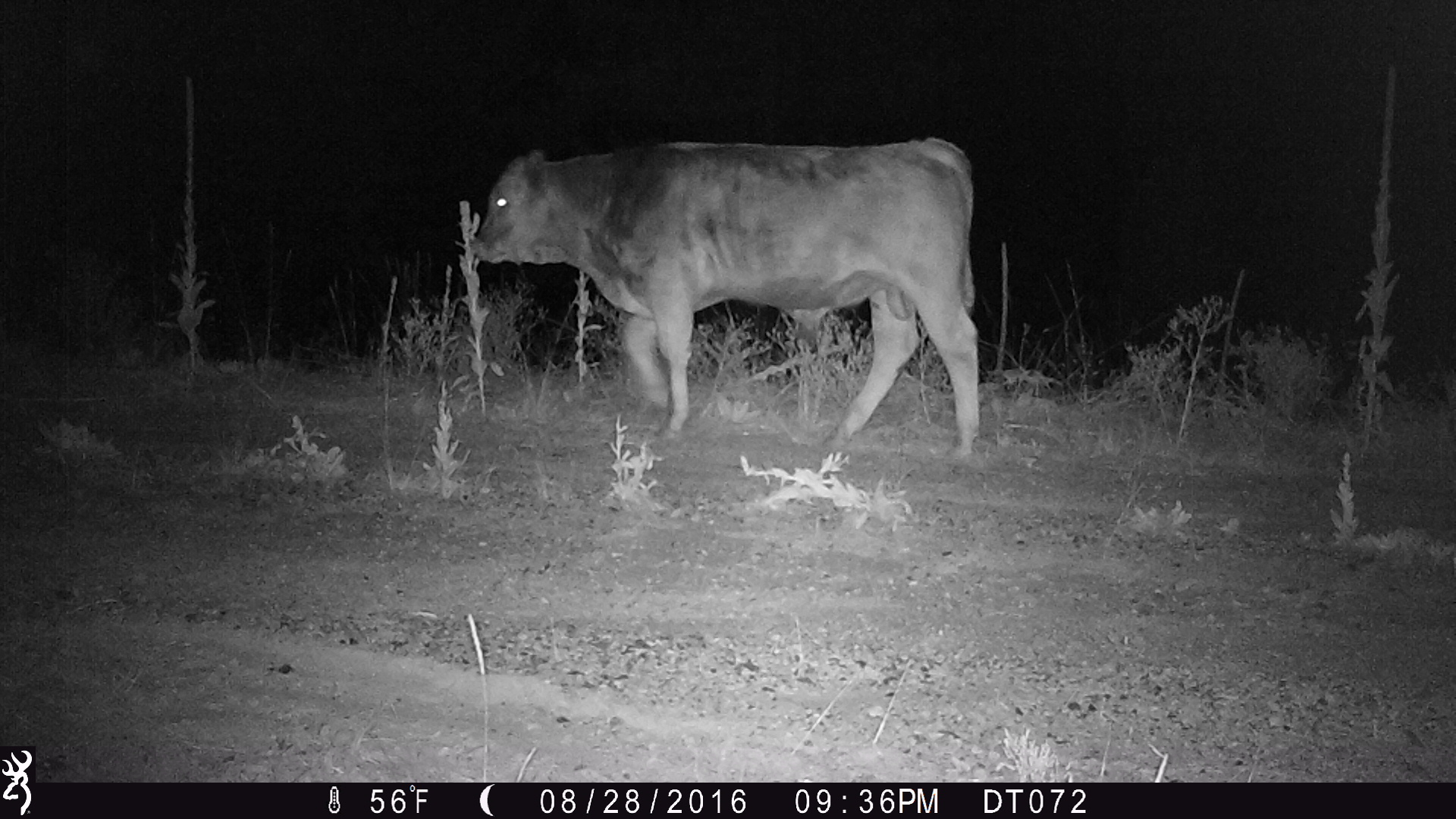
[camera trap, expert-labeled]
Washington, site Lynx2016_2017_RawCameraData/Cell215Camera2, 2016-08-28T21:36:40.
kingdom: Animalia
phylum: Chordata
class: Mammalia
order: Artiodactyla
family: Bovidae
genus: Bos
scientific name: Bos taurus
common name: domestic cattle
Domestic cattle (Bos taurus). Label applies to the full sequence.